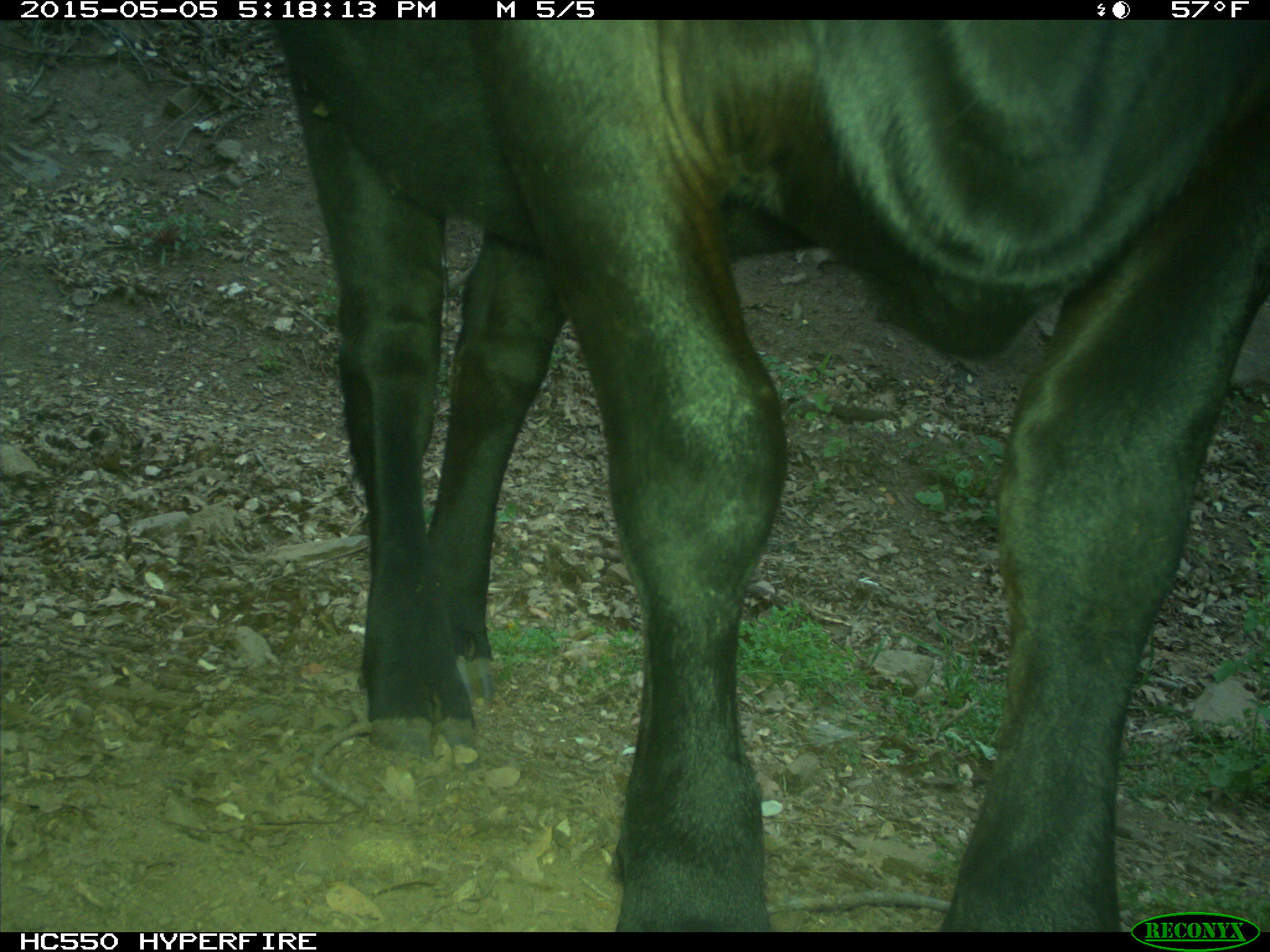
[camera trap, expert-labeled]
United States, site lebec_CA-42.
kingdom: Animalia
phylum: Chordata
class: Mammalia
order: Artiodactyla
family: Bovidae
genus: Bos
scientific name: Bos taurus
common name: domestic cow